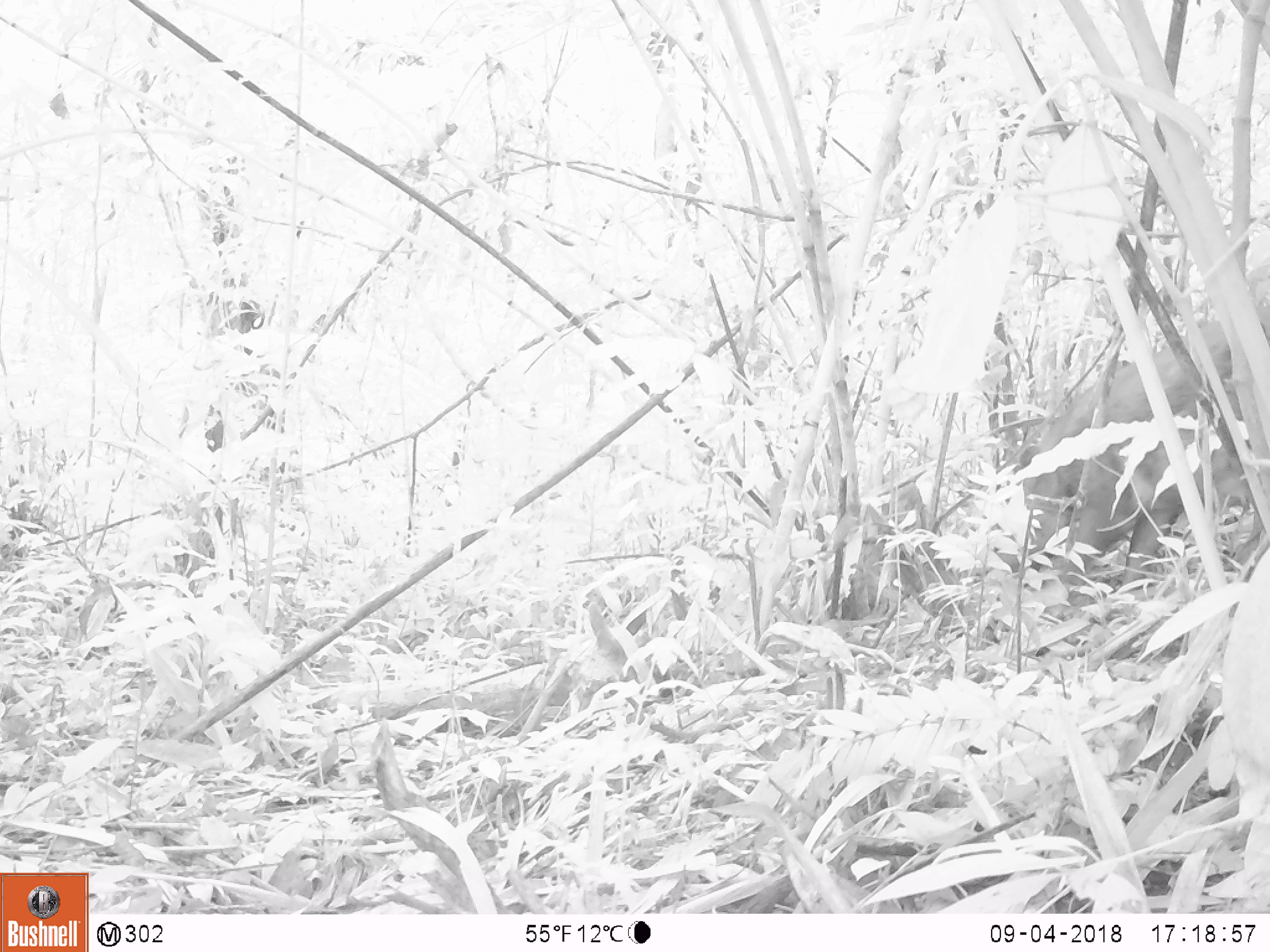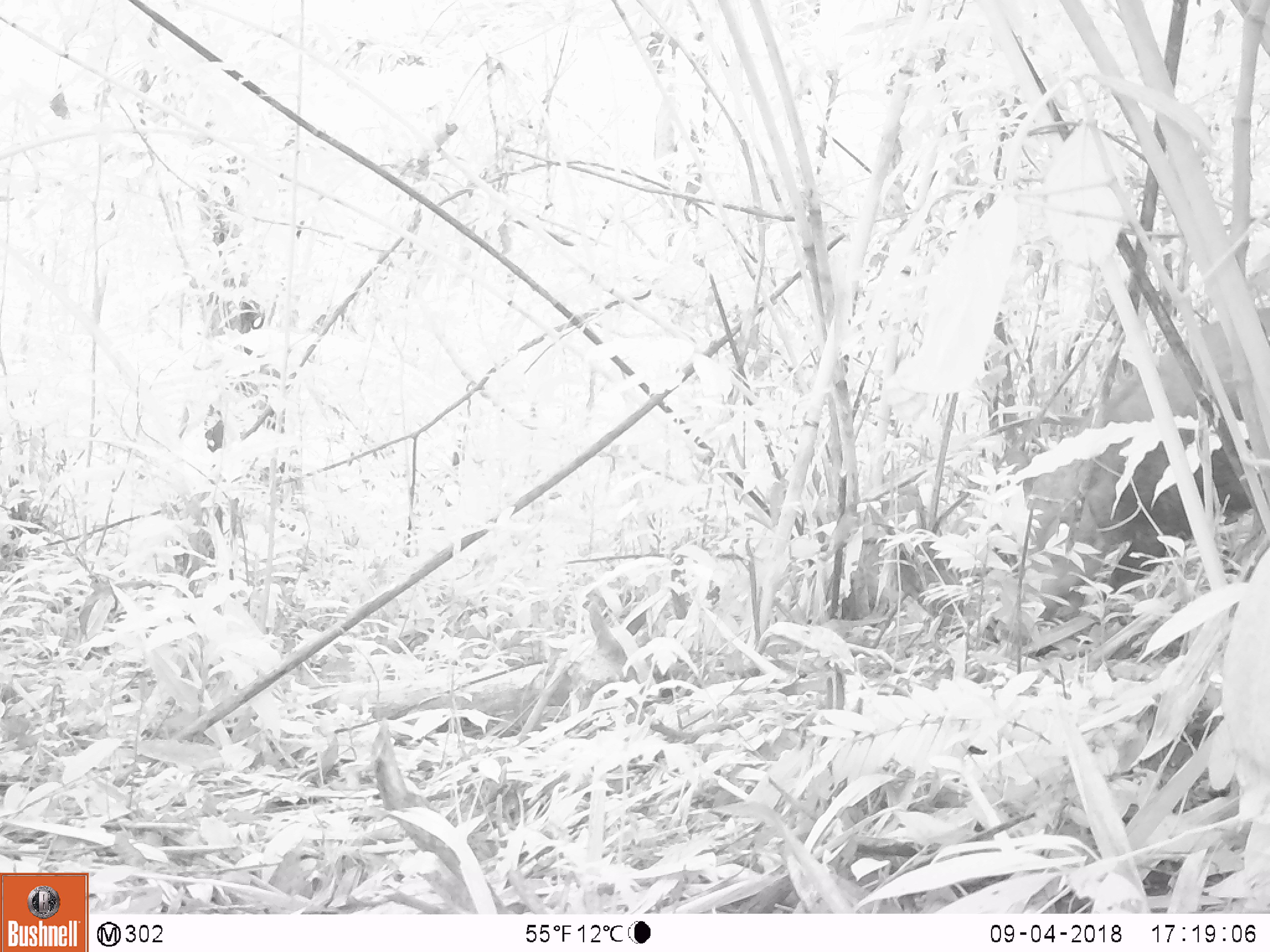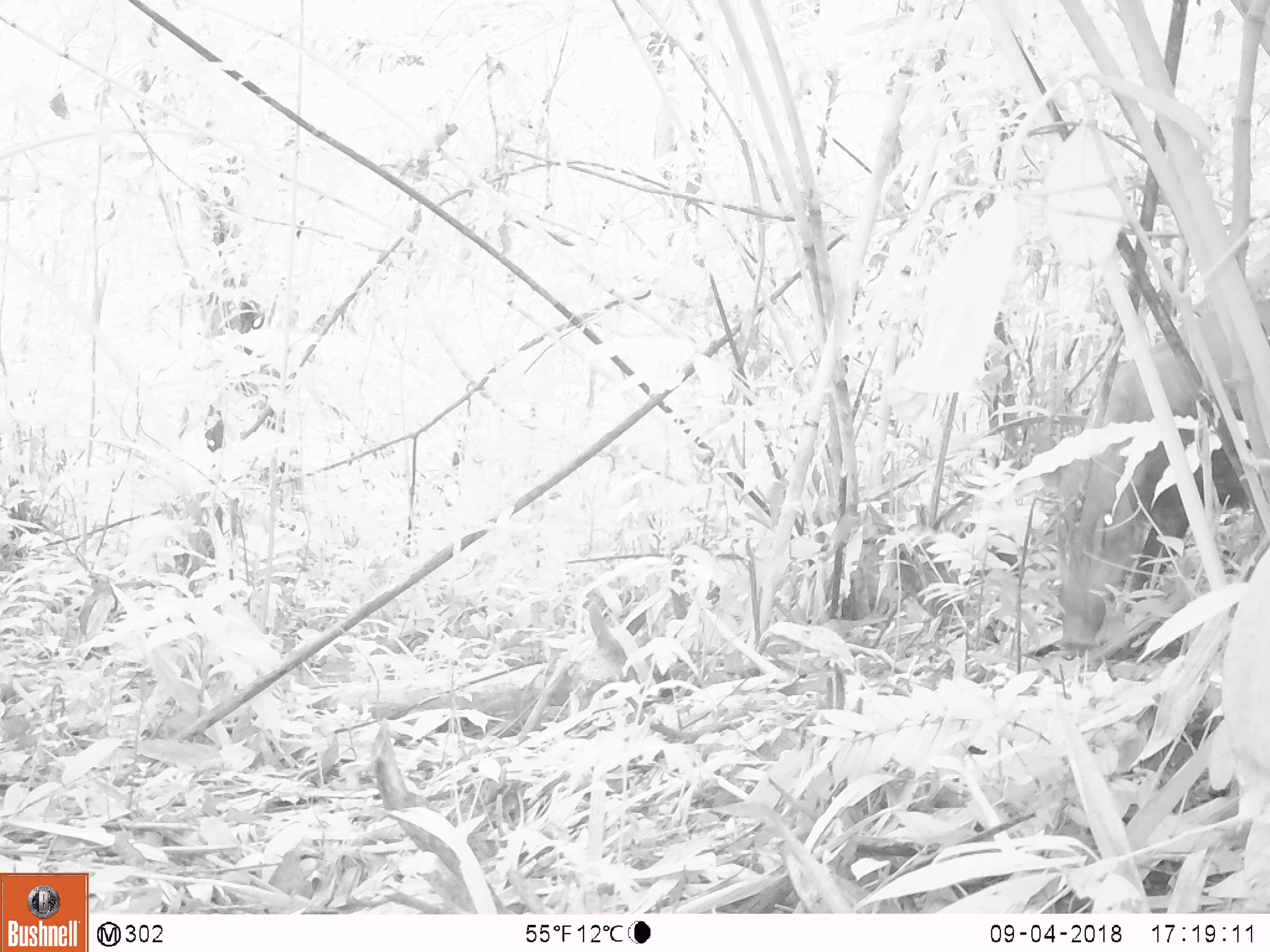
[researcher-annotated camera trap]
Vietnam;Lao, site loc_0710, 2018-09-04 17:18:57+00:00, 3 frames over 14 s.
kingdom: Animalia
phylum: Chordata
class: Mammalia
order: Artiodactyla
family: Suidae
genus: Sus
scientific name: Sus scrofa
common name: eurasian wild pig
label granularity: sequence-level